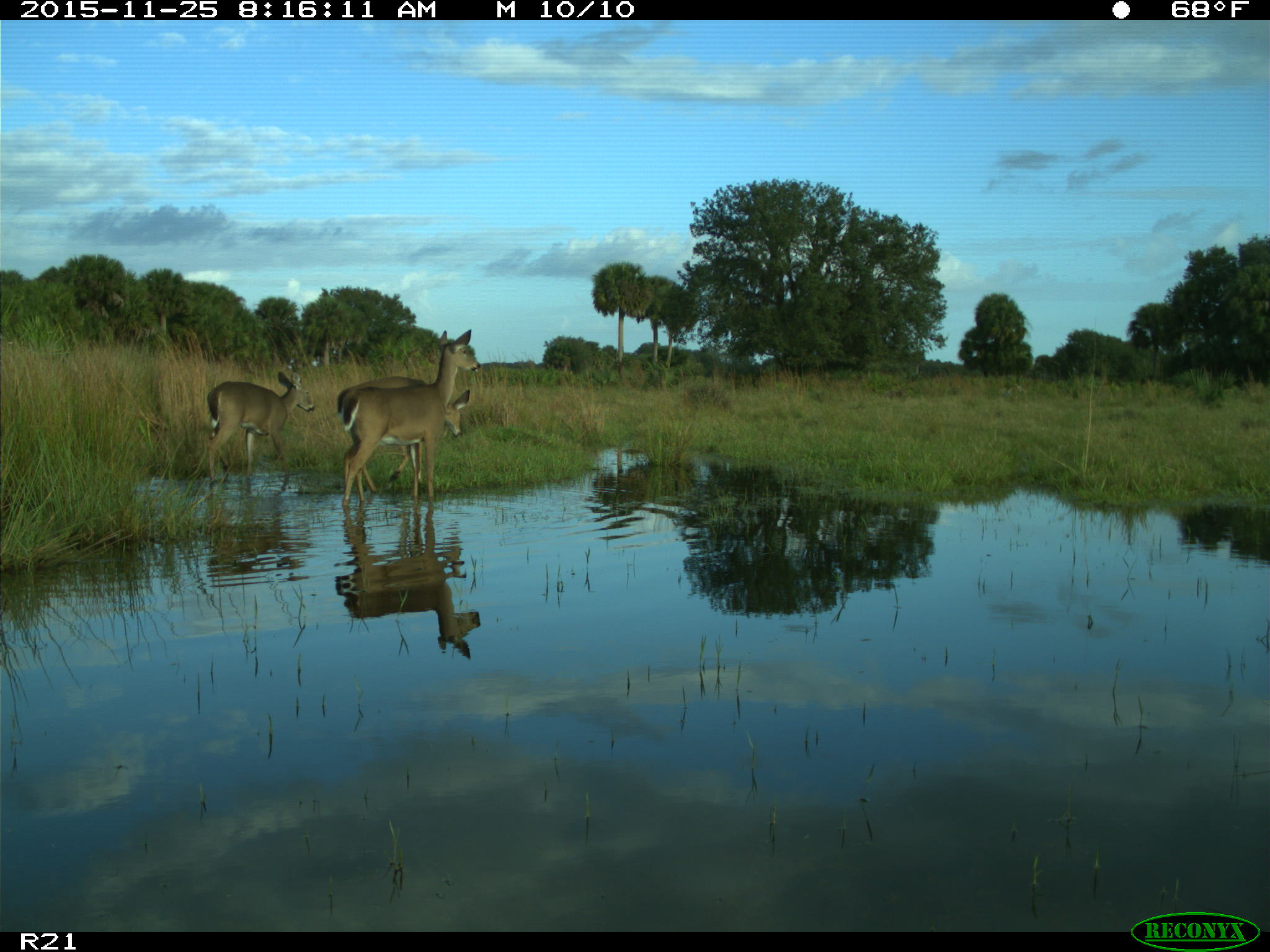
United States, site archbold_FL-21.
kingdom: Animalia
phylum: Chordata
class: Mammalia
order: Artiodactyla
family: Cervidae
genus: Odocoileus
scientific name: Odocoileus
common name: deer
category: unidentified deer